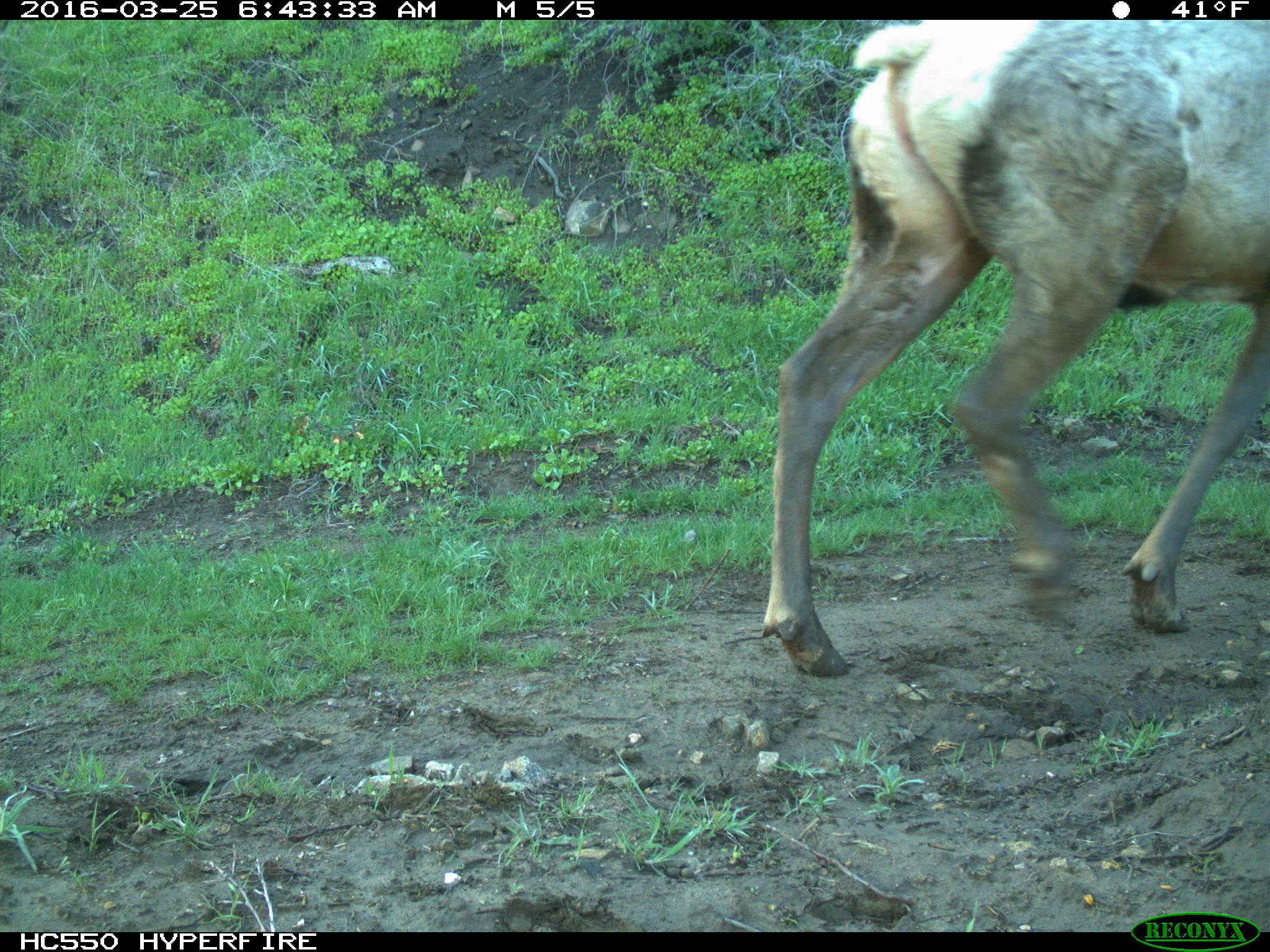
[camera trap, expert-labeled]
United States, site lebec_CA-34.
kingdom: Animalia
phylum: Chordata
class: Mammalia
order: Artiodactyla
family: Cervidae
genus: Cervus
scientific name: Cervus canadensis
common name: elk